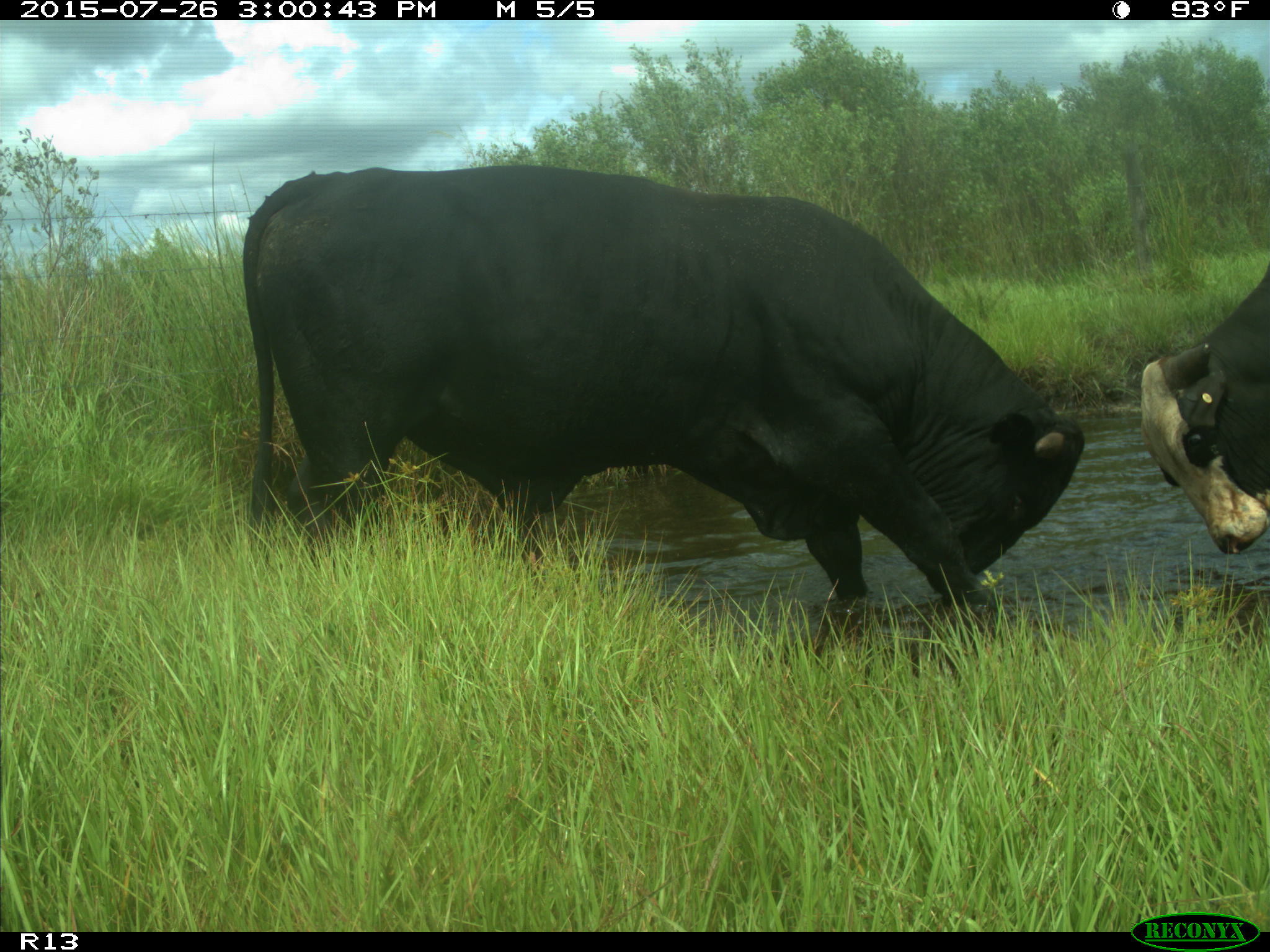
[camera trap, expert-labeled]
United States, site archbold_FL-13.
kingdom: Animalia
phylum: Chordata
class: Mammalia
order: Artiodactyla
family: Bovidae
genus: Bos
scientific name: Bos taurus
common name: domestic cow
Bos taurus (domestic cow).